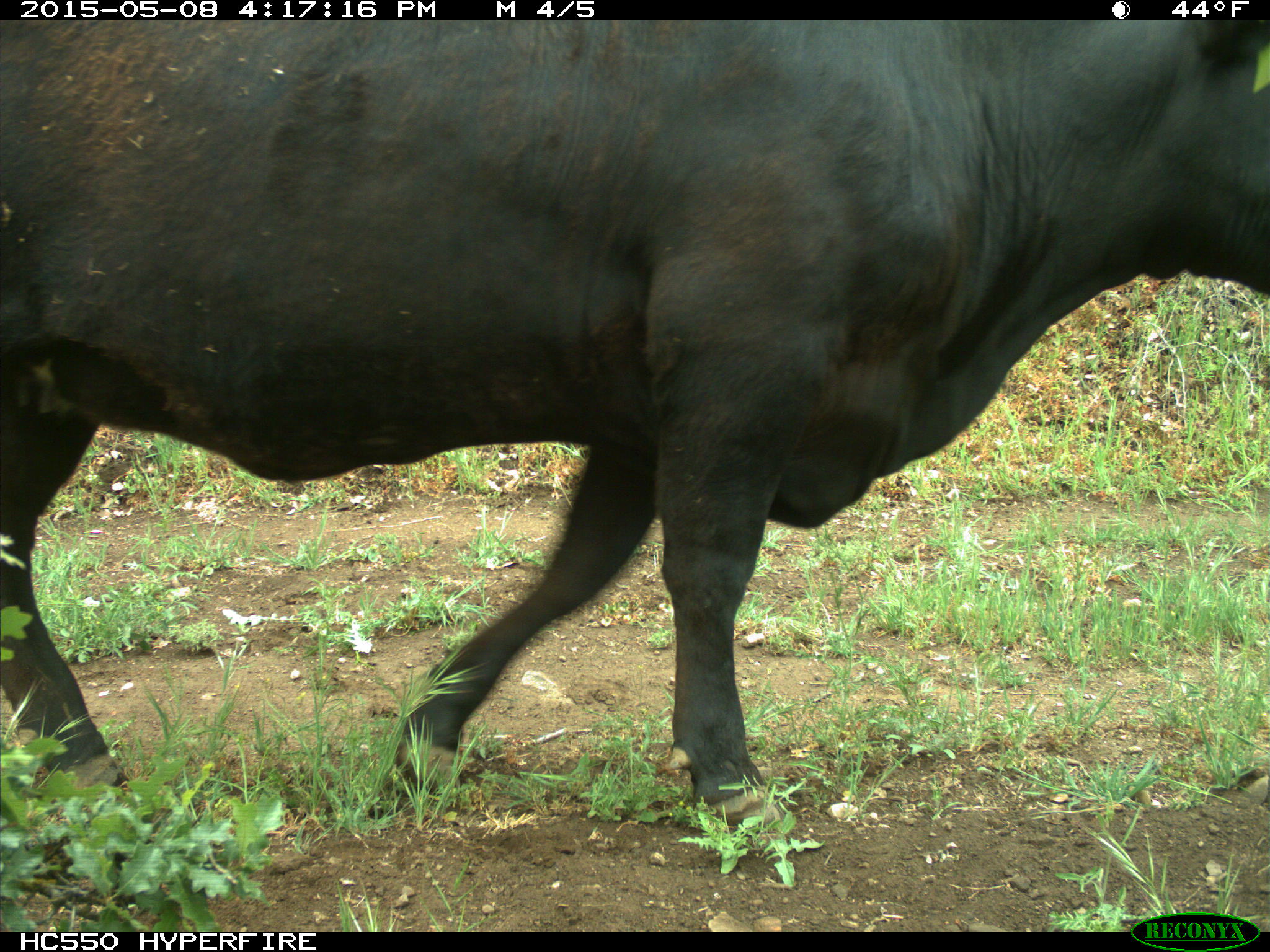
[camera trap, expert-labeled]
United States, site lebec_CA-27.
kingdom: Animalia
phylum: Chordata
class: Mammalia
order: Artiodactyla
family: Bovidae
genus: Bos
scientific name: Bos taurus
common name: domestic cow